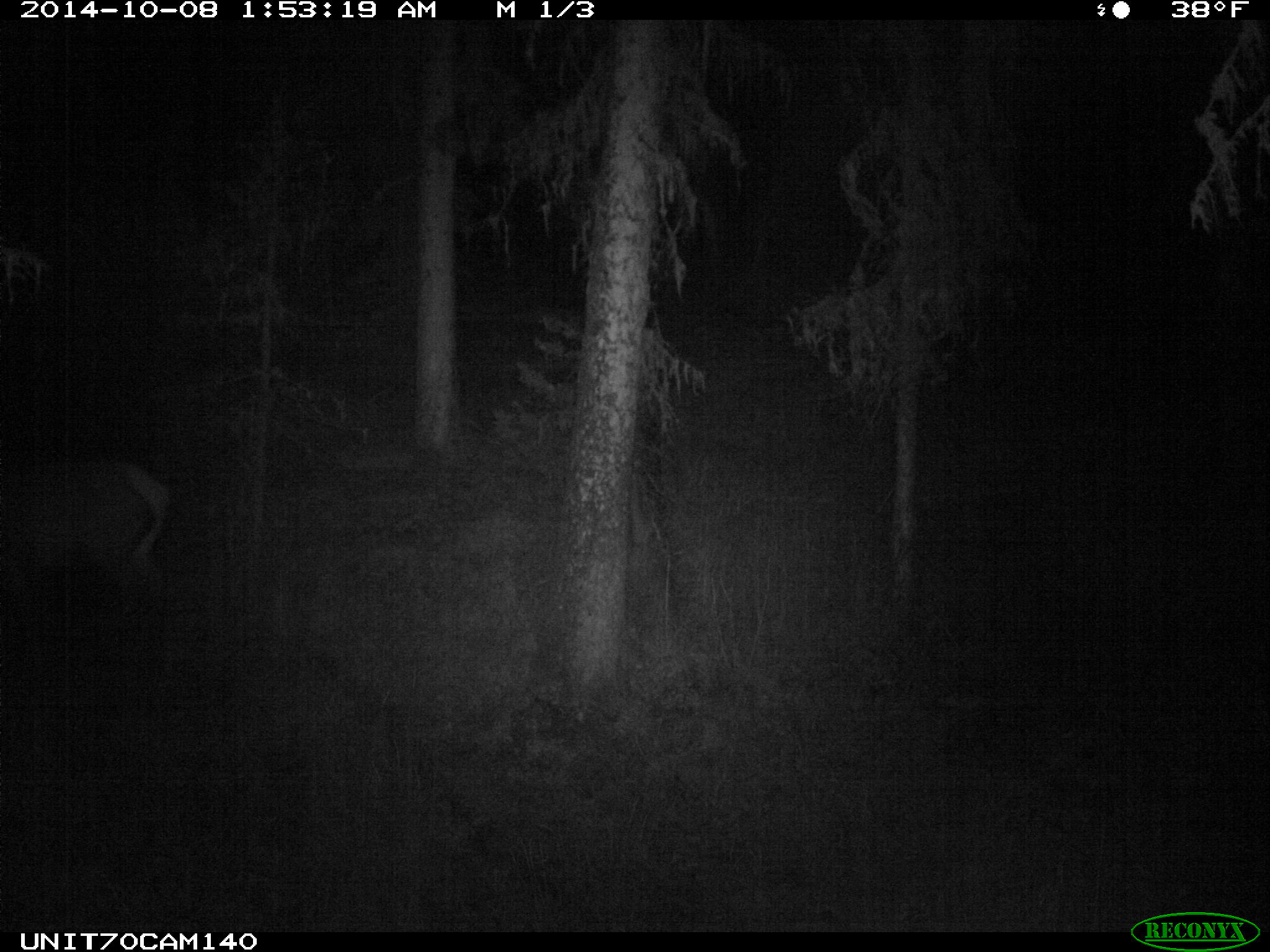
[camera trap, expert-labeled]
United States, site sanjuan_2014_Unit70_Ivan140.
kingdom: Animalia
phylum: Chordata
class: Mammalia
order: Artiodactyla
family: Cervidae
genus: Cervus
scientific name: Cervus elaphus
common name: red deer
Cervus elaphus (red deer).